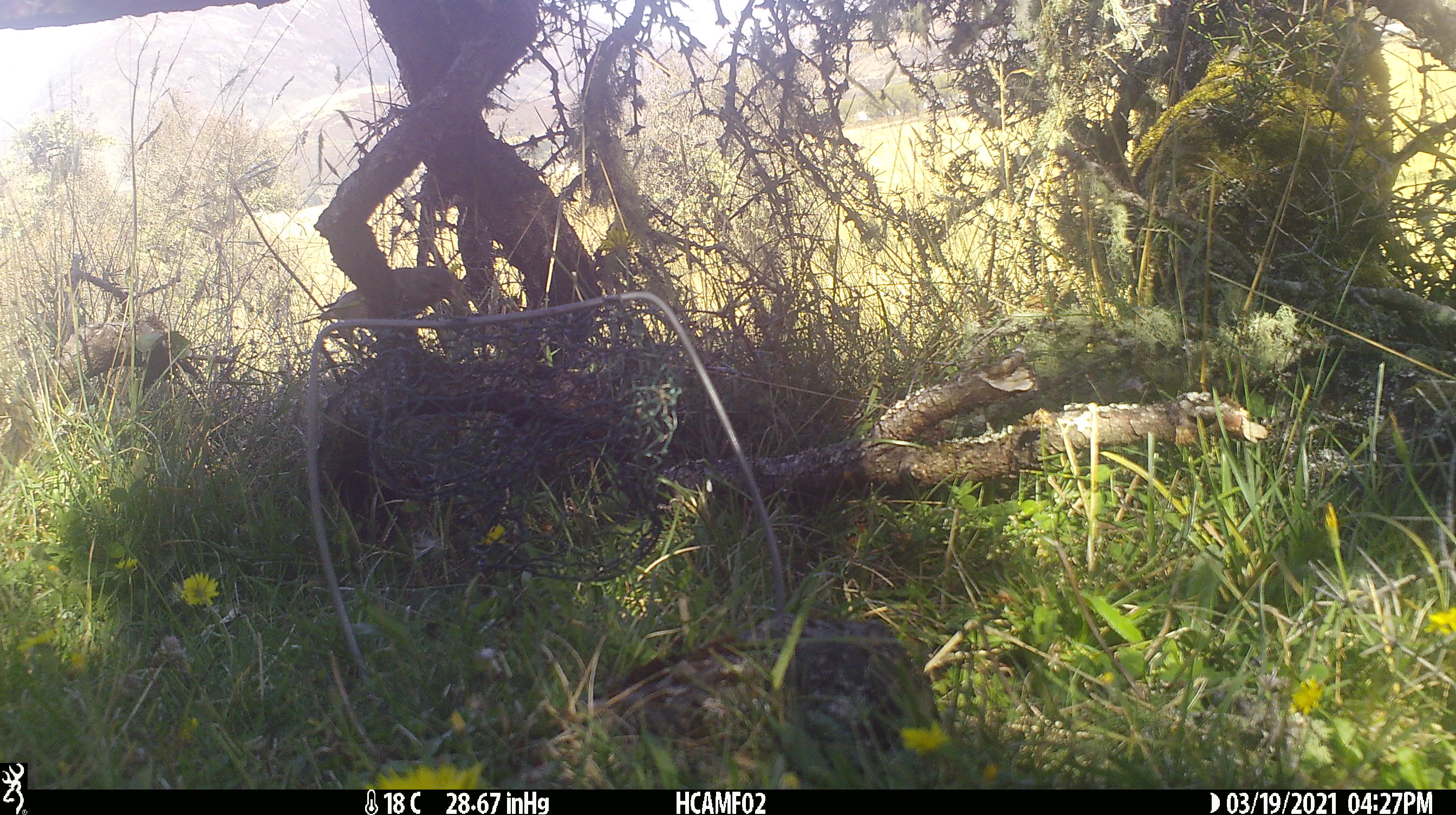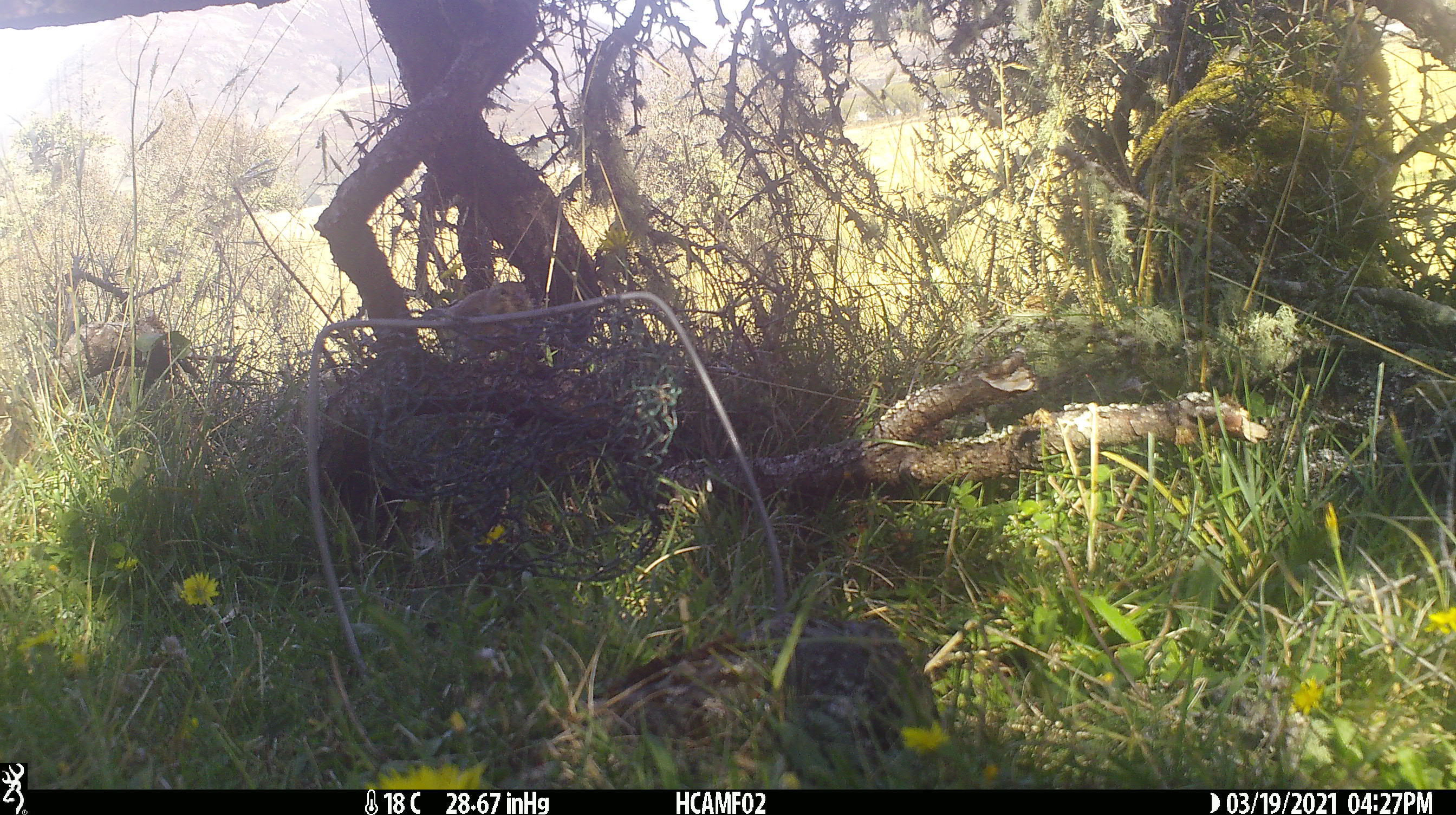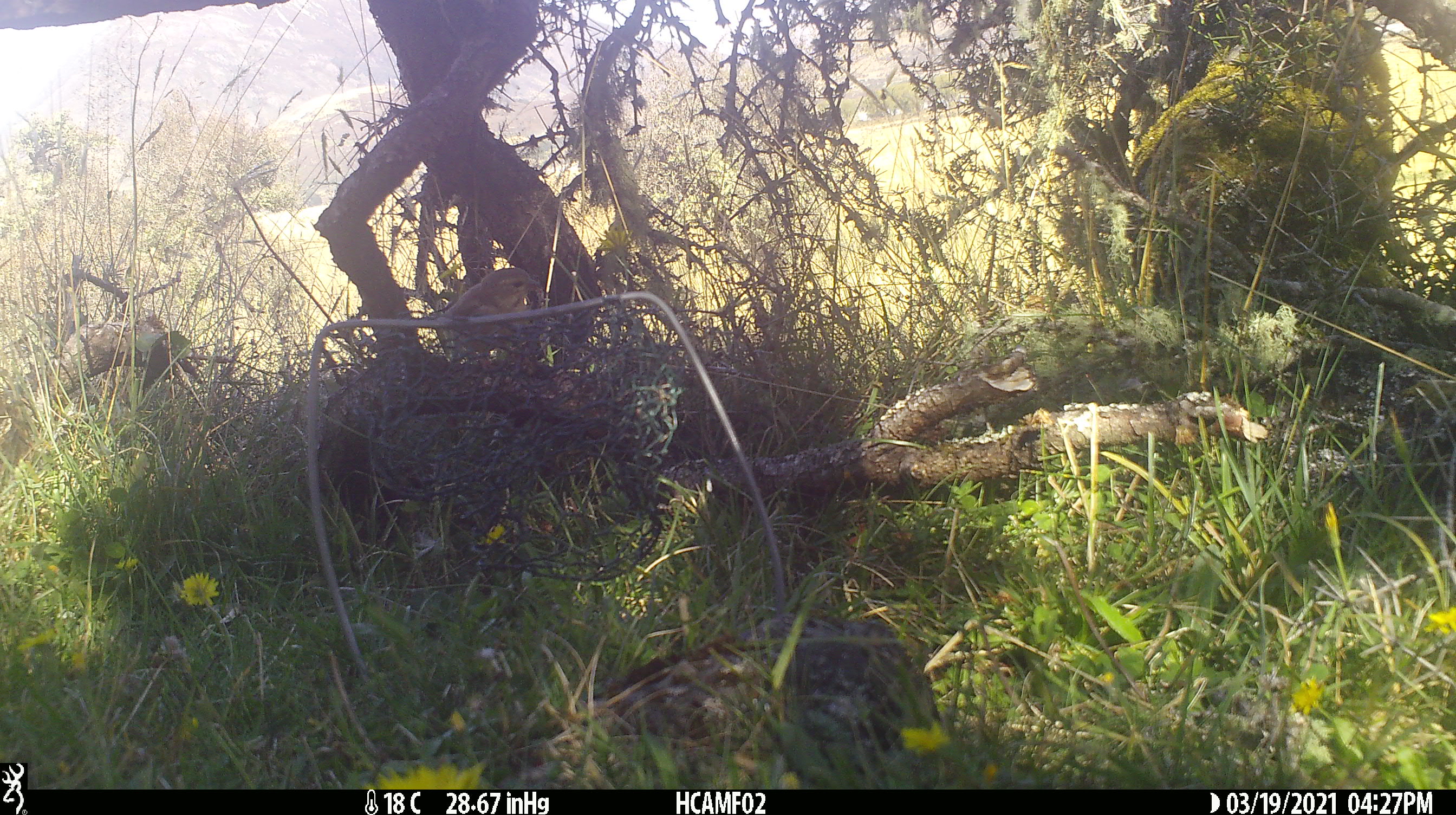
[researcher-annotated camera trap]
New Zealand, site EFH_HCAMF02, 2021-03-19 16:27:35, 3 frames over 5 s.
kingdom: Animalia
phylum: Chordata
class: Aves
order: Passeriformes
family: Fringillidae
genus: Chloris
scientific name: Chloris chloris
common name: greenfinch